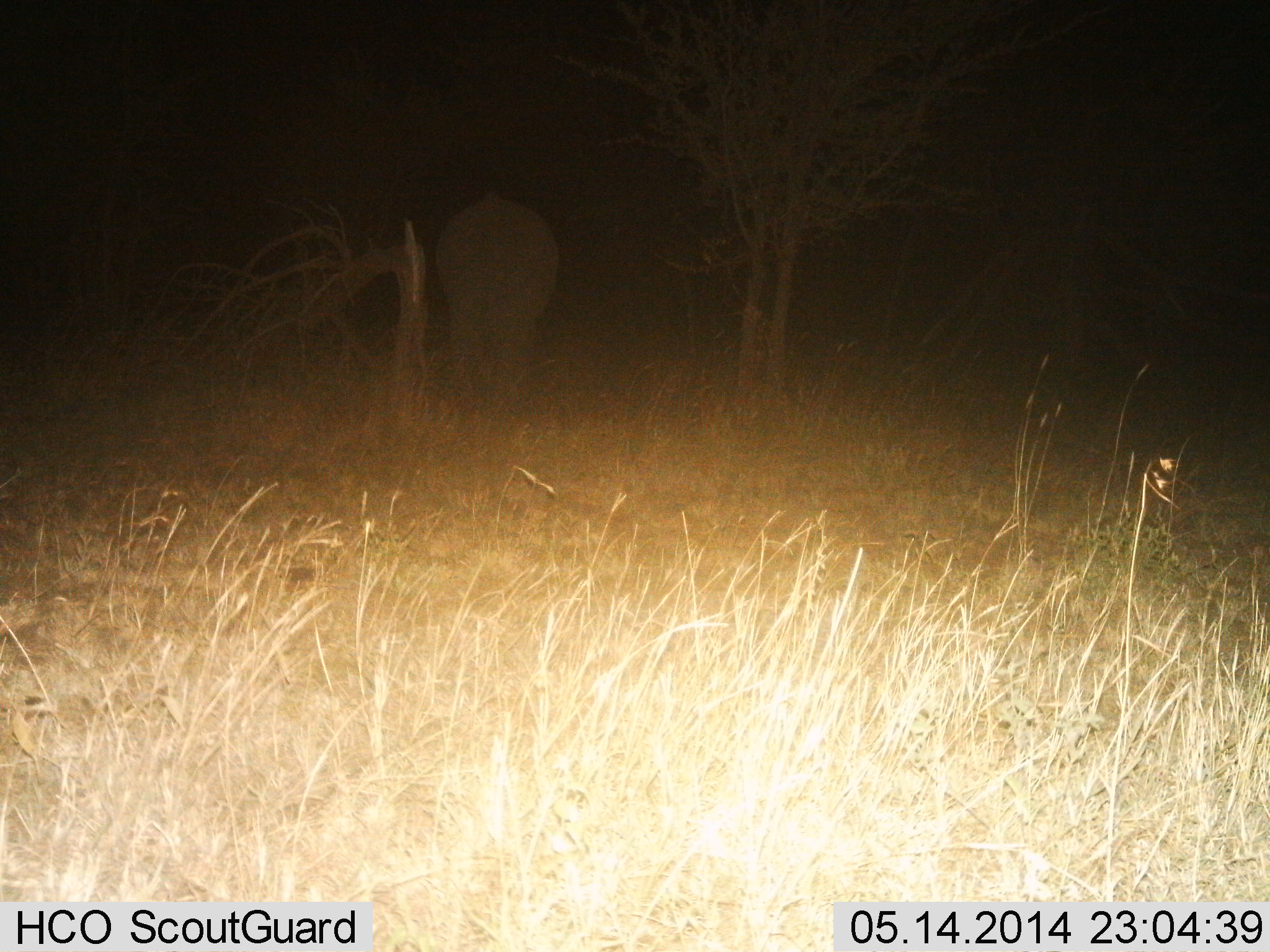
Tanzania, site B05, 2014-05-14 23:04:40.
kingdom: Animalia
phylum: Chordata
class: Mammalia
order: Proboscidea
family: Elephantidae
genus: Loxodonta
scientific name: Loxodonta africana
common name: african bush elephant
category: elephant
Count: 1.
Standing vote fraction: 80%.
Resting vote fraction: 0%.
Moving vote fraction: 20%.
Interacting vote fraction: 0%.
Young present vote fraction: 0%.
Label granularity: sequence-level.